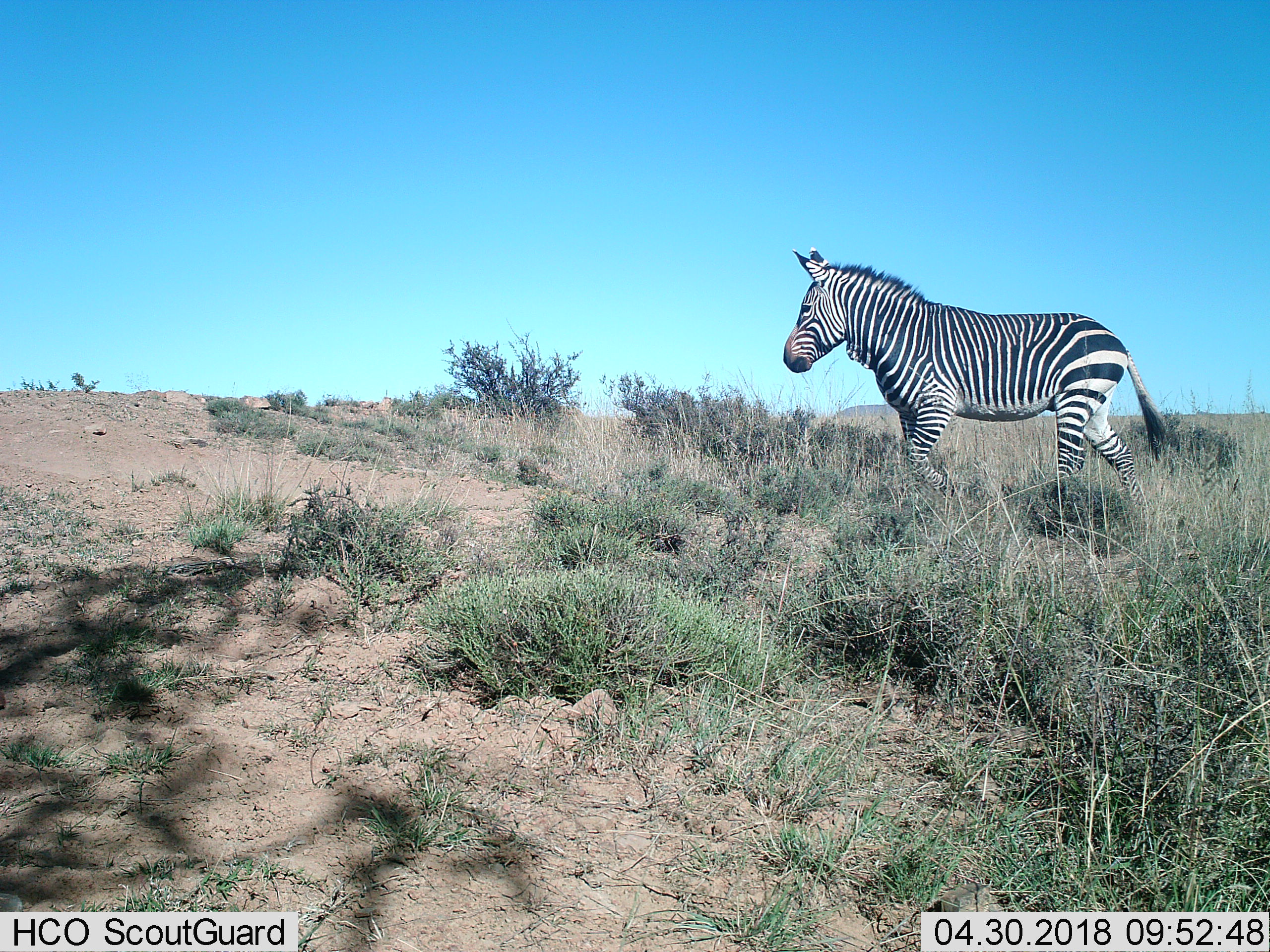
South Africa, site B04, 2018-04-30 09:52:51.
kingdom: Animalia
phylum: Chordata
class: Mammalia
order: Perissodactyla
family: Equidae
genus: Equus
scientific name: Equus zebra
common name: mountain zebra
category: zebramountain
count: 1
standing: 11%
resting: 0%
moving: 89%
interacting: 0%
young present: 0%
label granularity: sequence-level